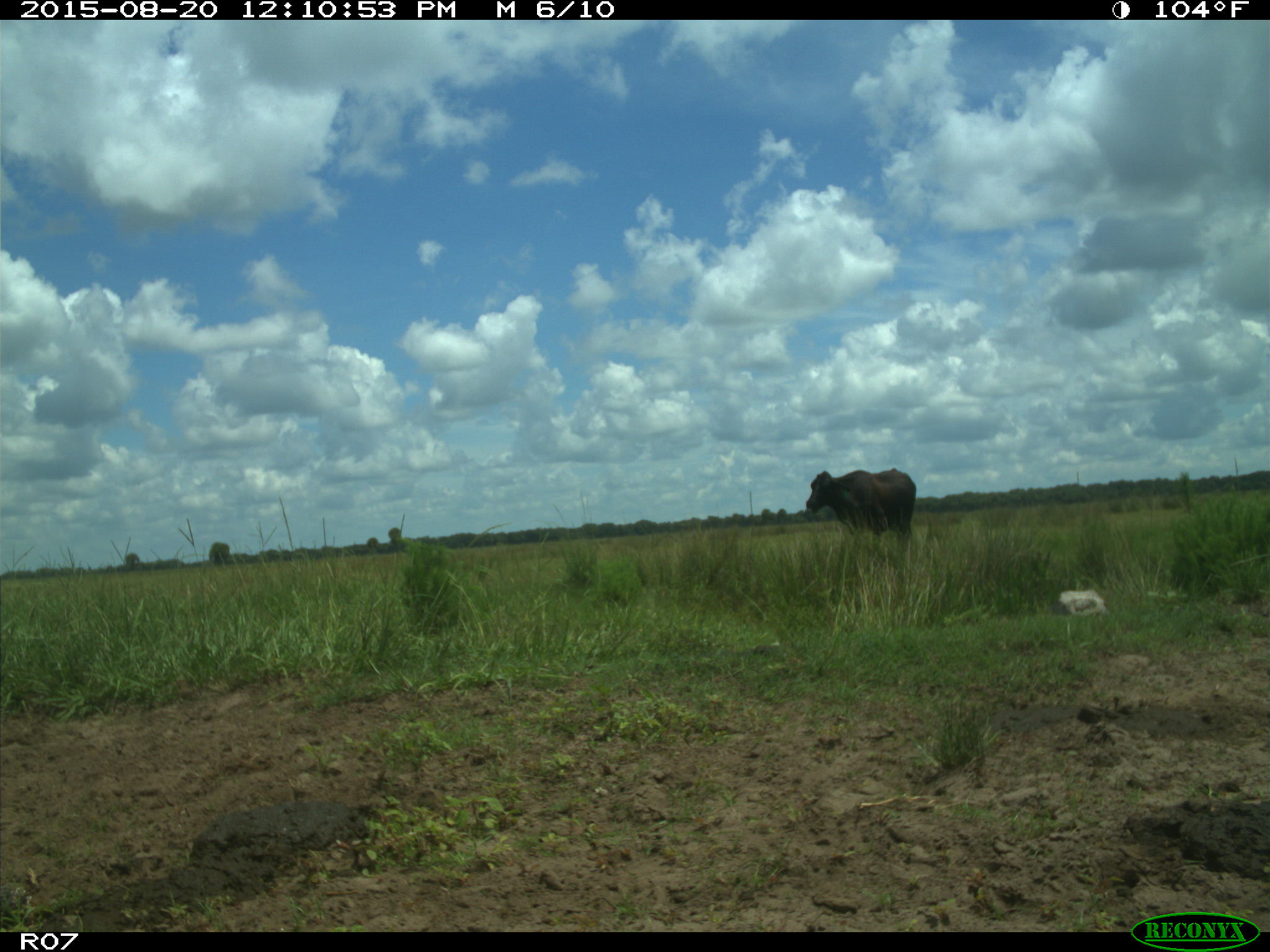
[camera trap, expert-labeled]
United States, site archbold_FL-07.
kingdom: Animalia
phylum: Chordata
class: Mammalia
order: Artiodactyla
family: Bovidae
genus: Bos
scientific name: Bos taurus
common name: domestic cow